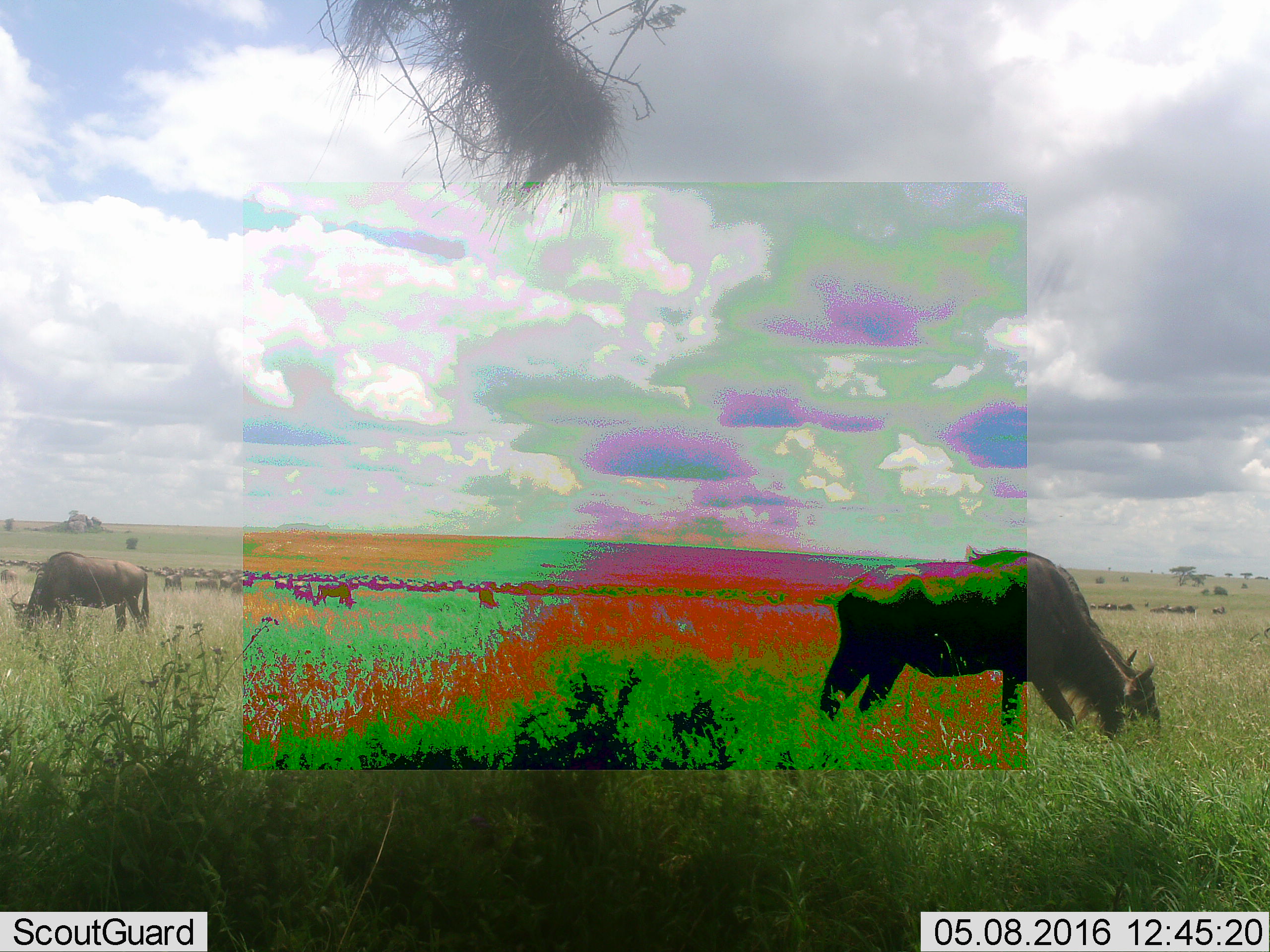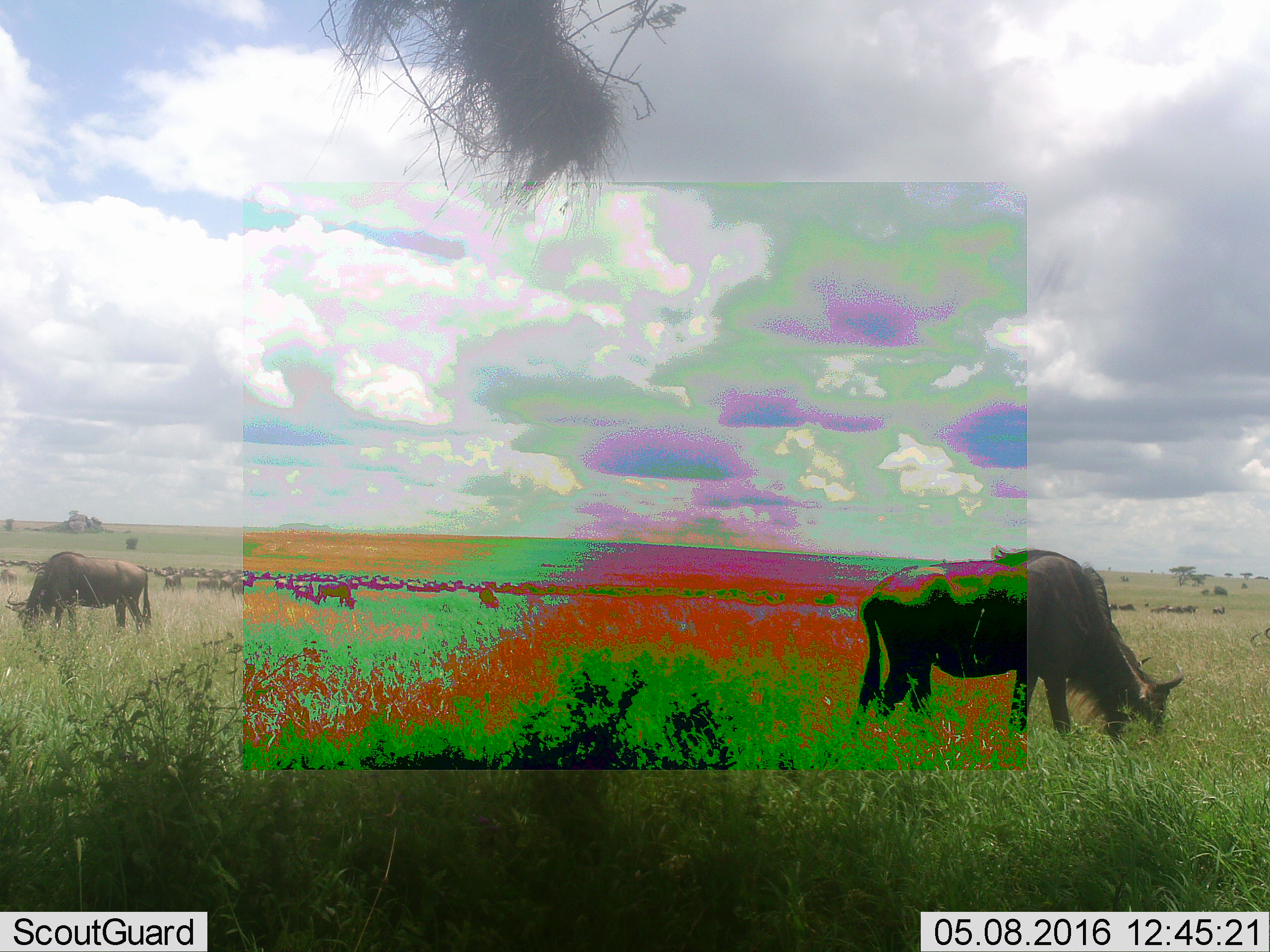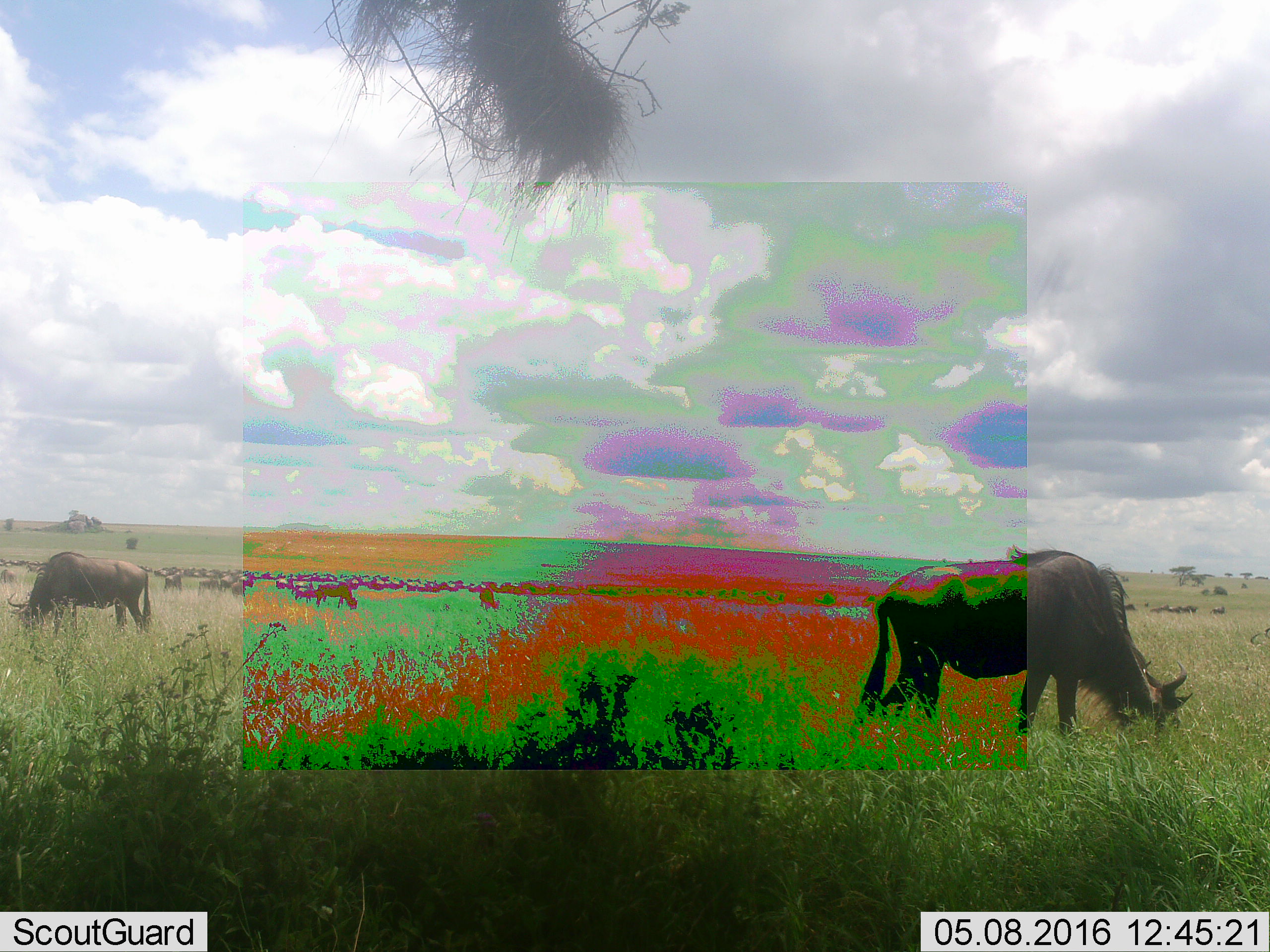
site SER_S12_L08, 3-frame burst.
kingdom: Animalia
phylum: Chordata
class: Mammalia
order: Artiodactyla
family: Bovidae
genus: Connochaetes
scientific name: Connochaetes taurinus taurinus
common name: blue wildebeest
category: wildebeestblue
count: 51+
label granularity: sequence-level